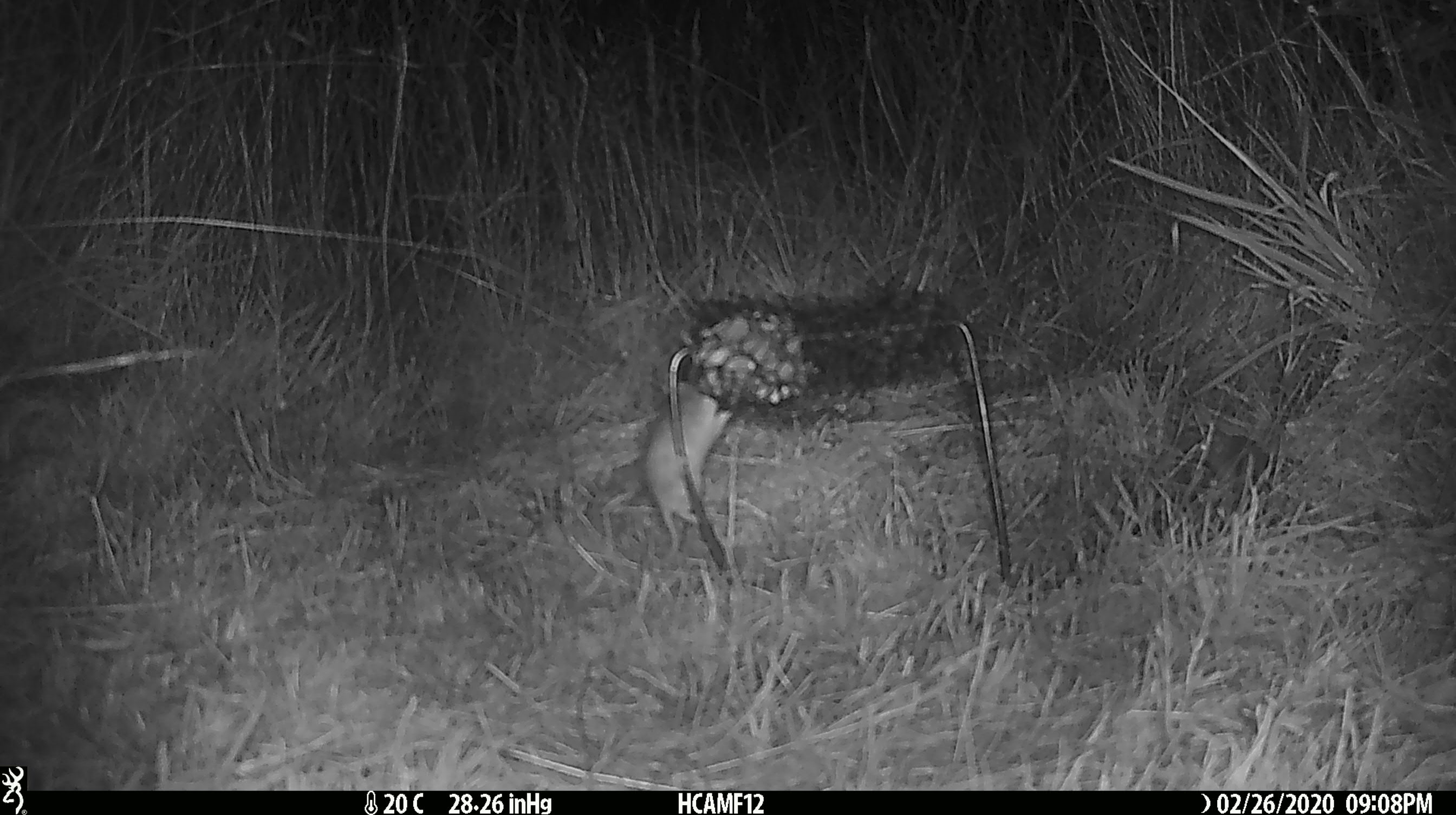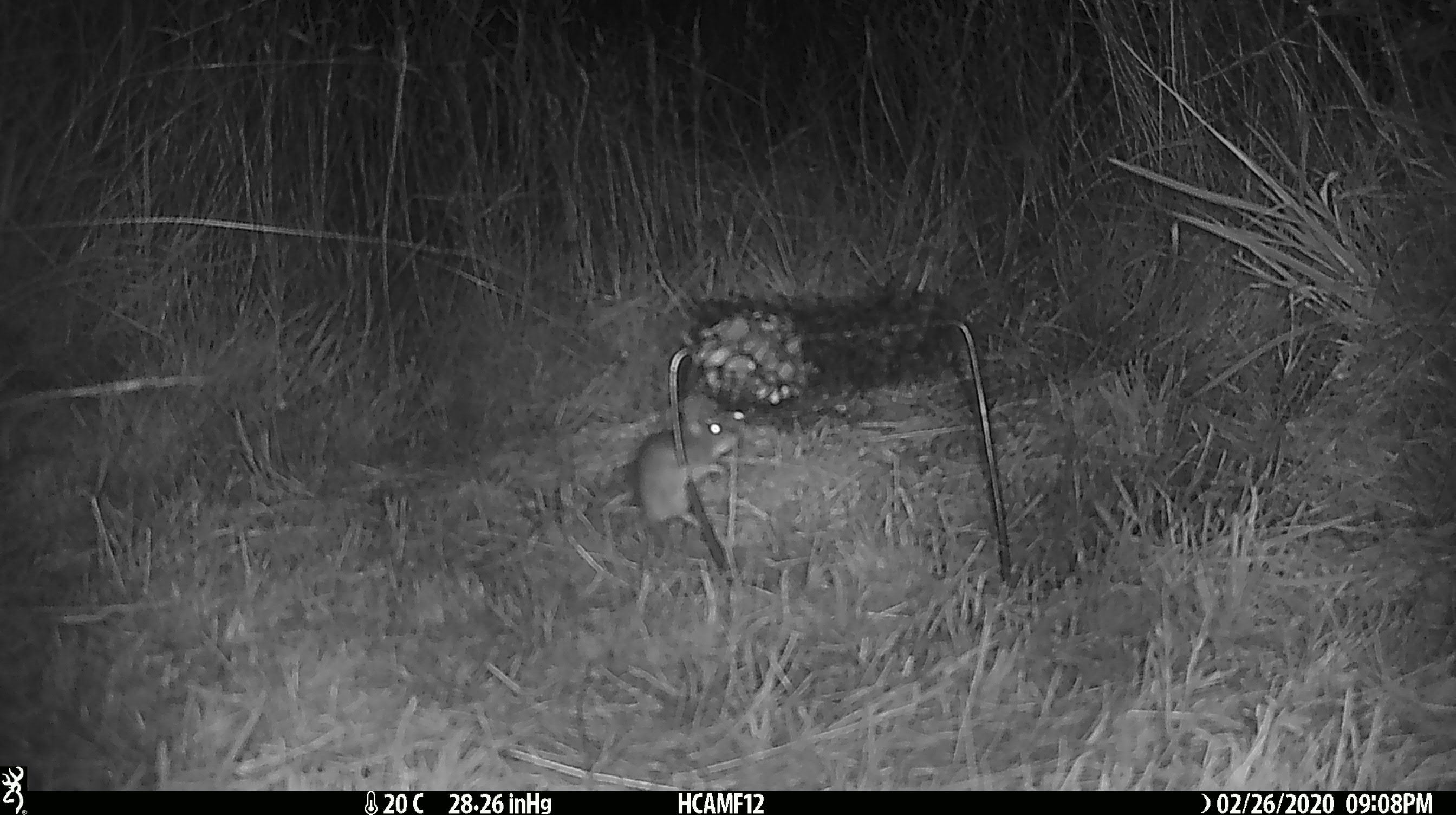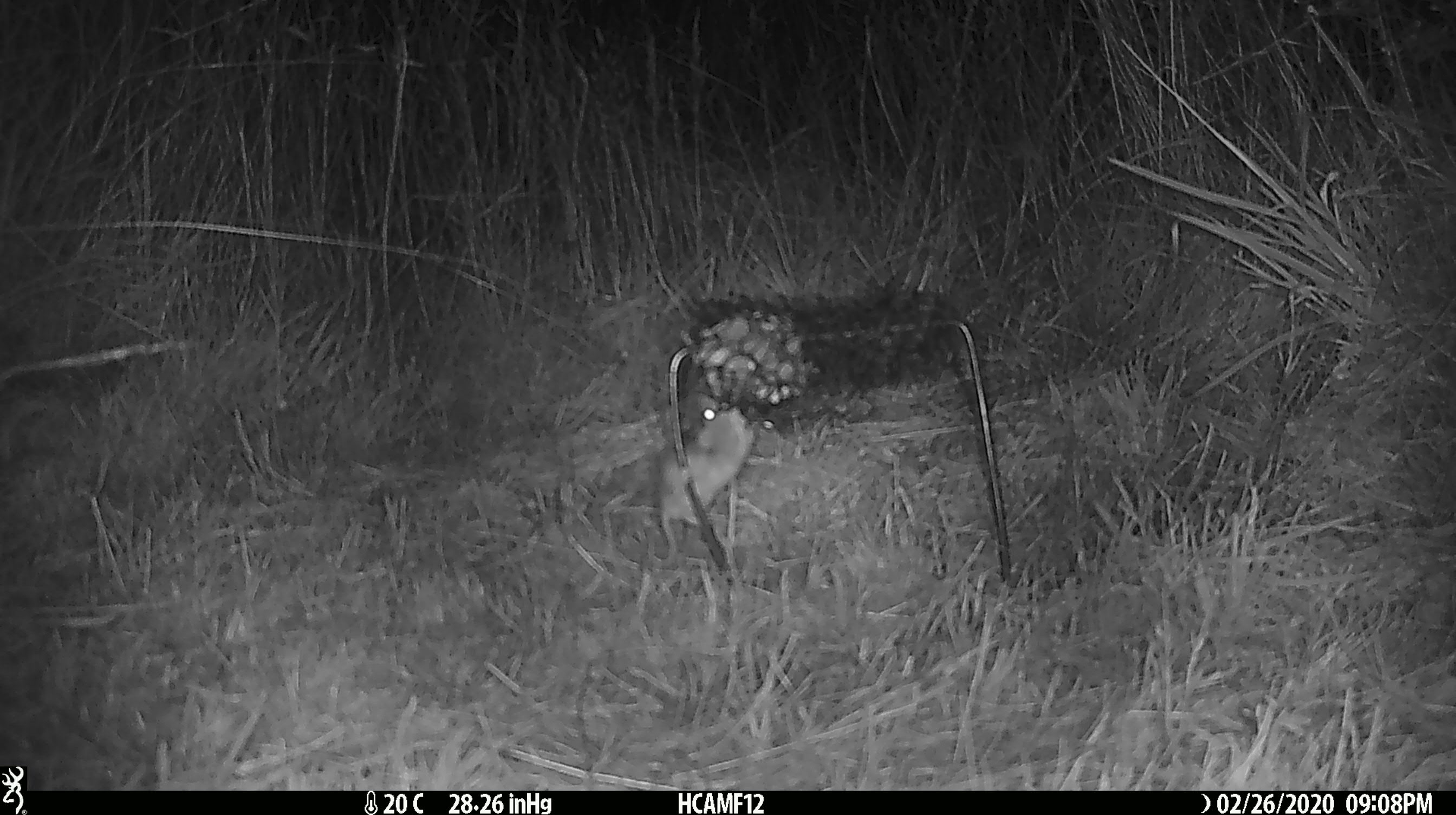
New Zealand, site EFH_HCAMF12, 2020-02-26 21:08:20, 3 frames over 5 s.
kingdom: Animalia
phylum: Chordata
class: Mammalia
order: Rodentia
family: Muridae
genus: Mus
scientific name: Mus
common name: mouse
Mouse (Mus).